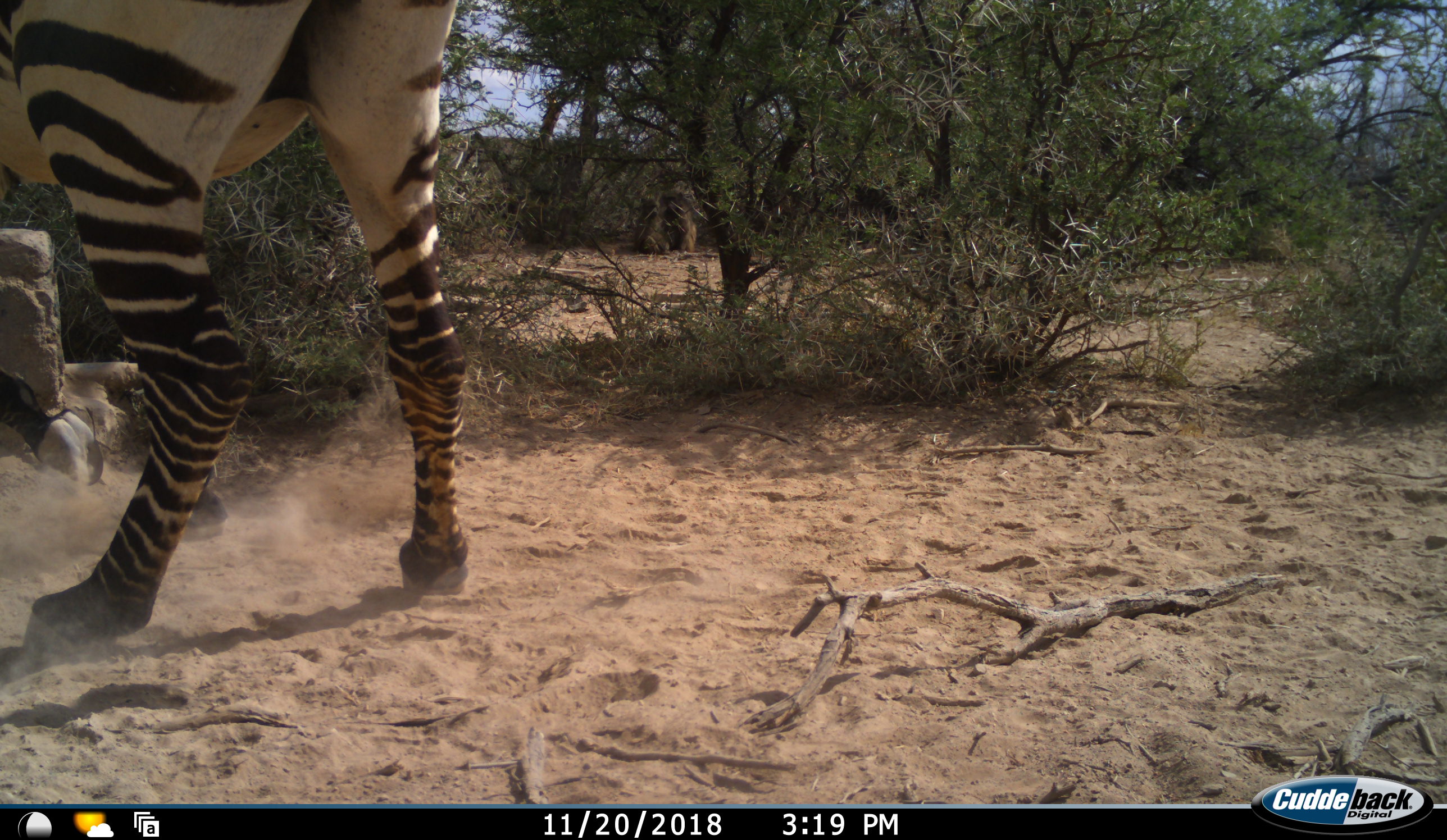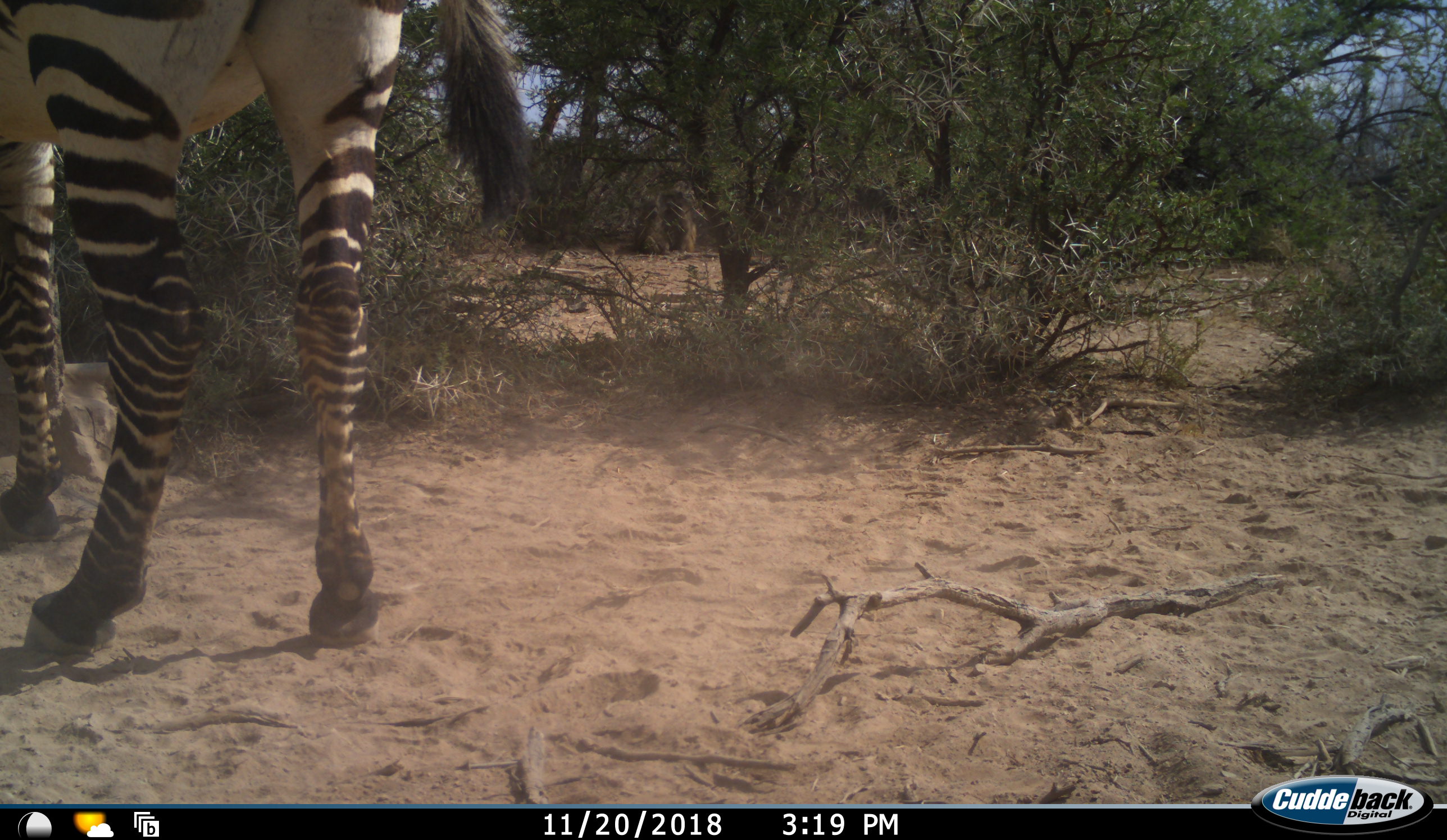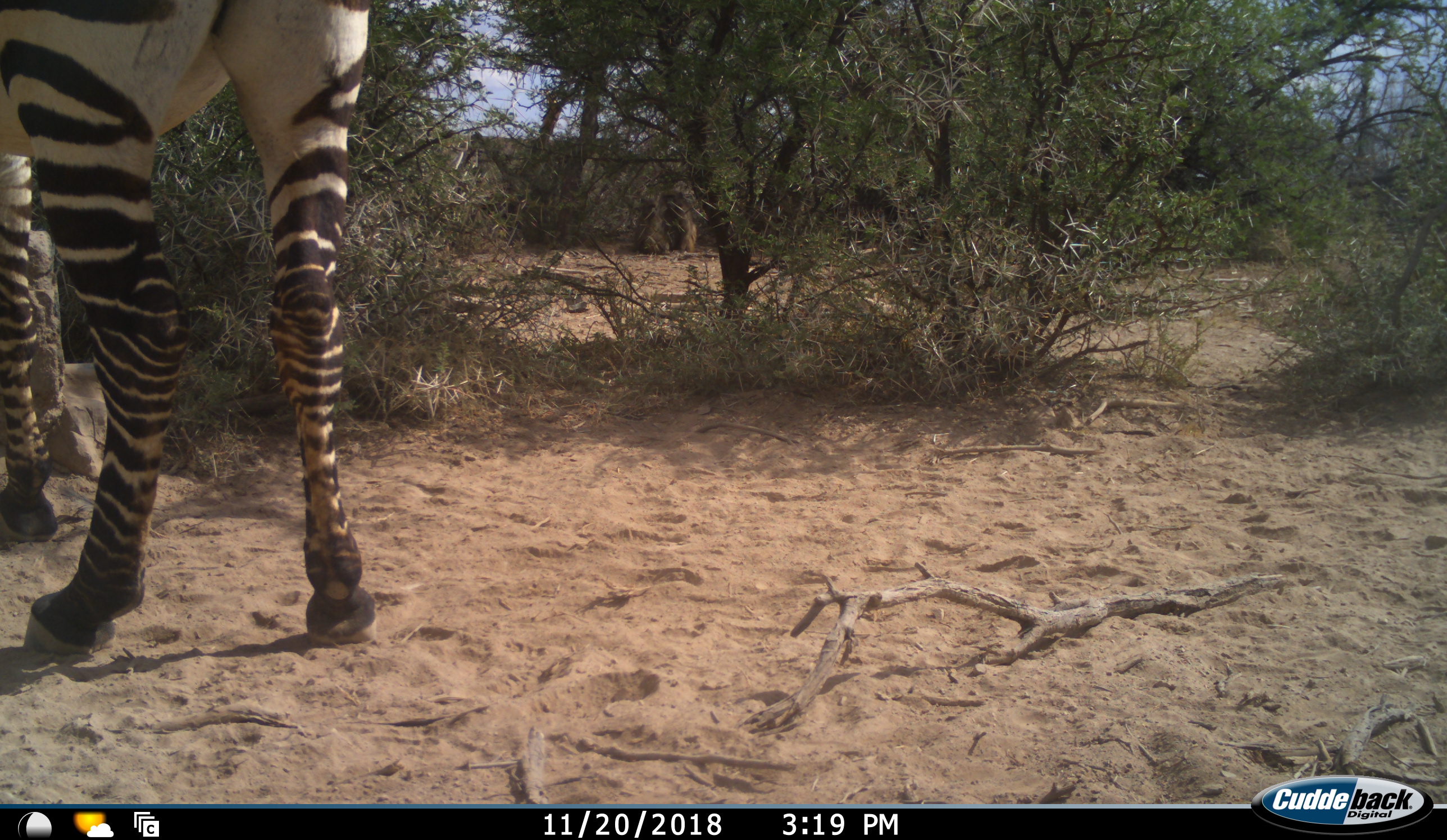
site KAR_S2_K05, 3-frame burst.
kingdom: Animalia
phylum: Chordata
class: Mammalia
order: Perissodactyla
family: Equidae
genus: Equus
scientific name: Equus zebra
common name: mountain zebra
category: zebramountain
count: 1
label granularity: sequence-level